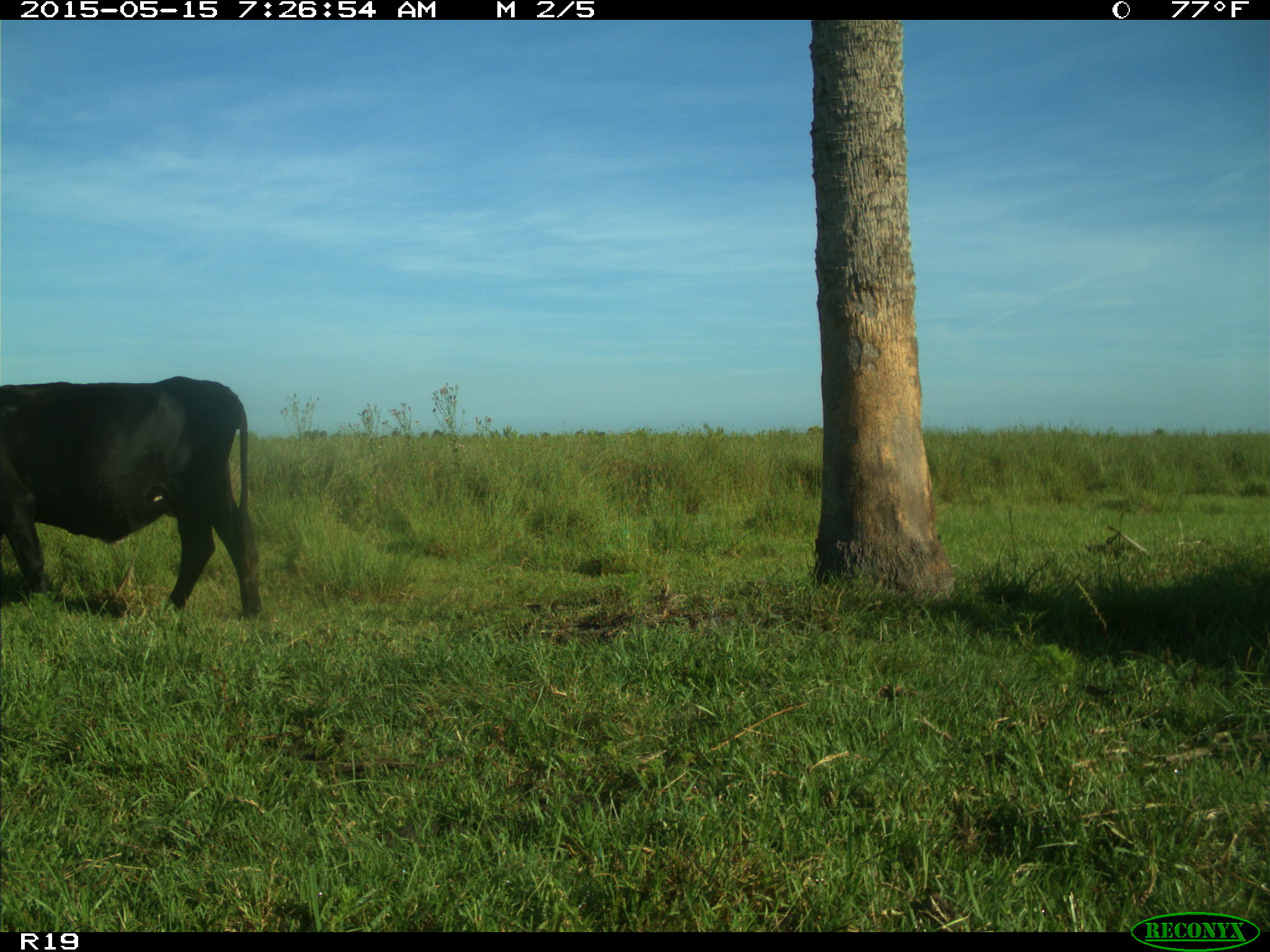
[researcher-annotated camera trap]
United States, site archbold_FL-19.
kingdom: Animalia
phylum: Chordata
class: Mammalia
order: Artiodactyla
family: Bovidae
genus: Bos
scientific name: Bos taurus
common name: domestic cow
Bos taurus (domestic cow).